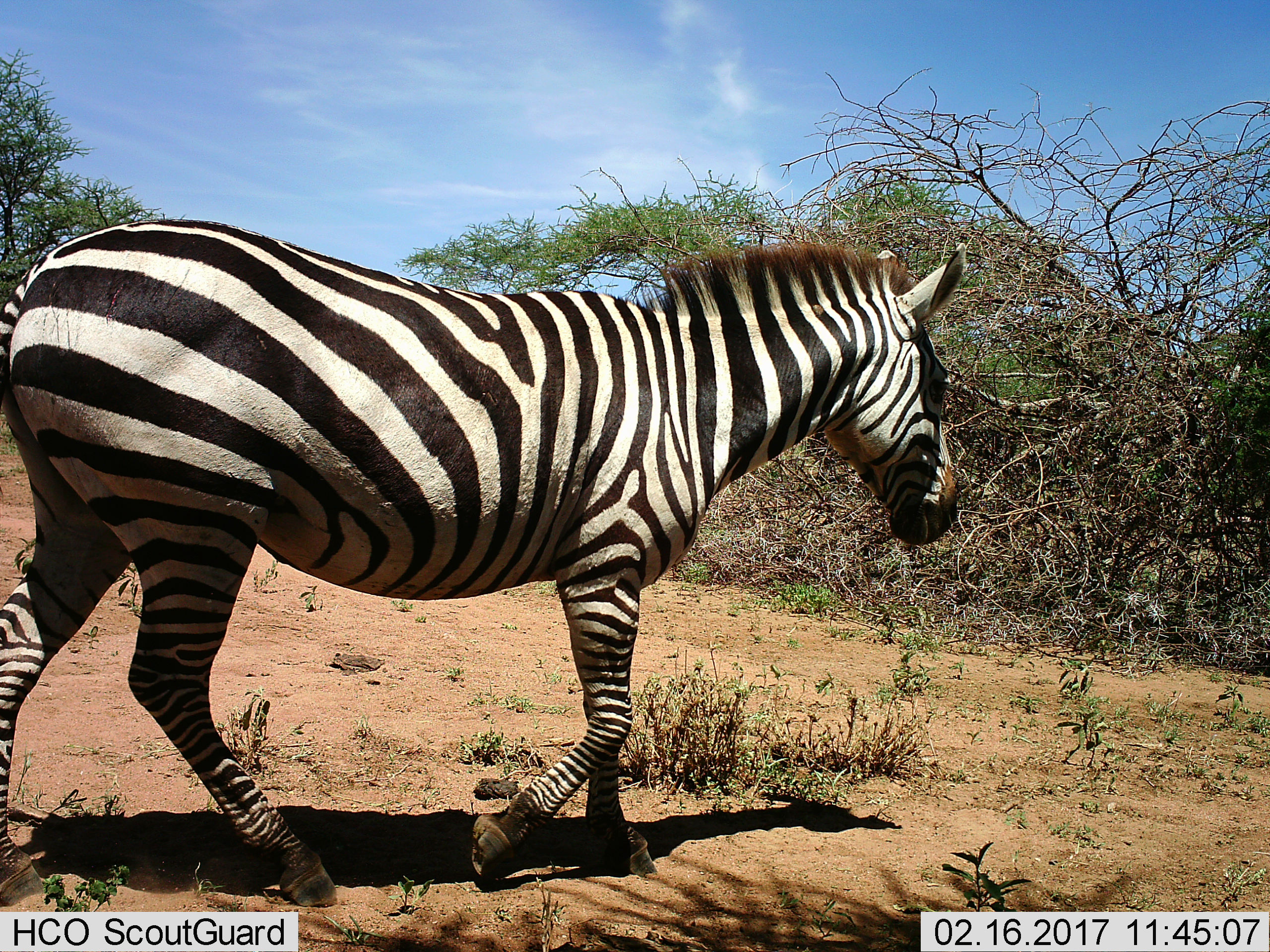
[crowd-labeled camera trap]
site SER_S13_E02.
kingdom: Animalia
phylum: Chordata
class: Mammalia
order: Perissodactyla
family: Equidae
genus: Equus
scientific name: Equus quagga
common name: plains zebra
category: zebraplains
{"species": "zebraplains (plains zebra) (Equus quagga)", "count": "1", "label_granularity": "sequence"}